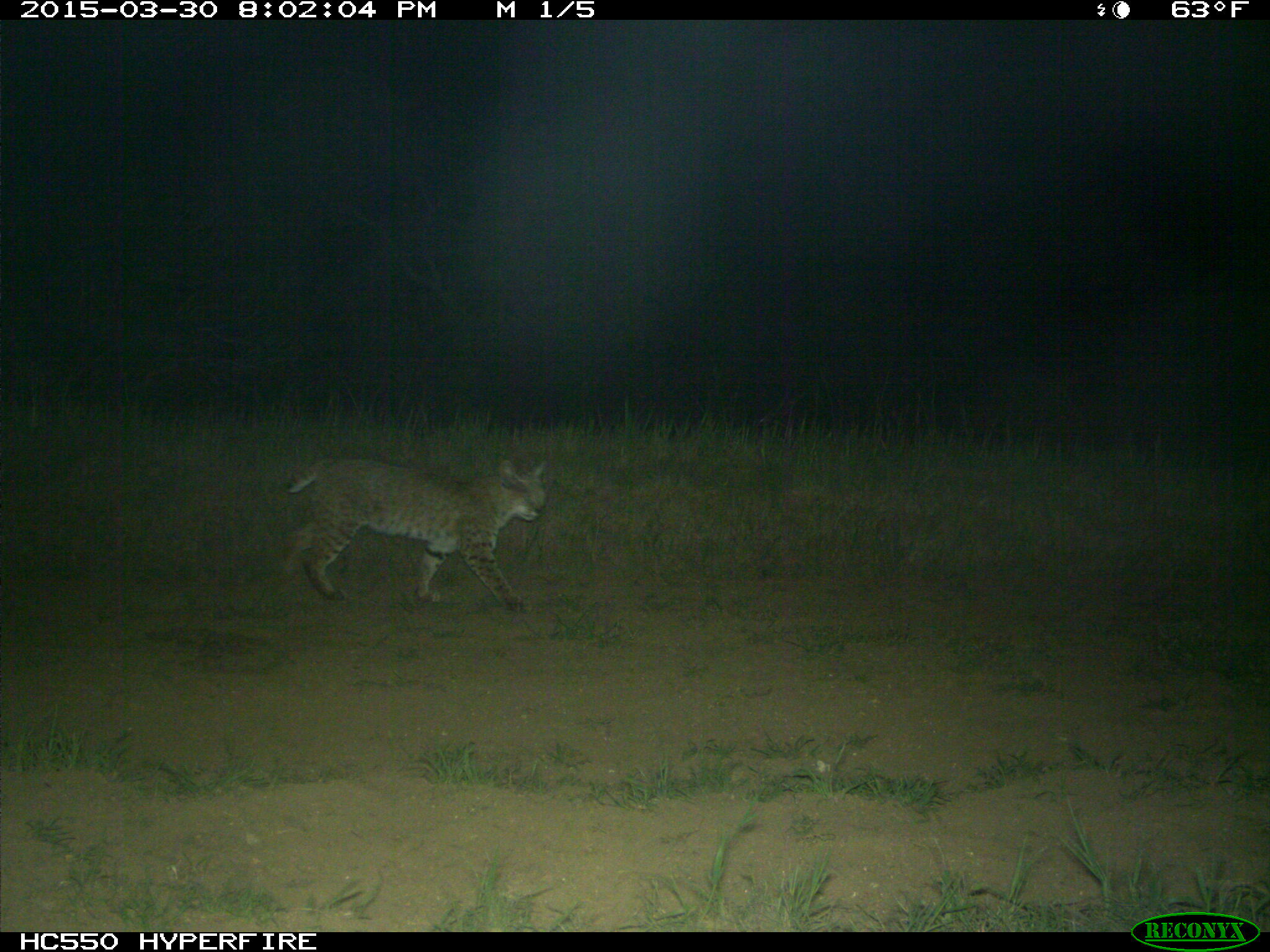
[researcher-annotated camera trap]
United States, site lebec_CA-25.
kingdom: Animalia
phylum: Chordata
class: Mammalia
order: Carnivora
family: Felidae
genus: Lynx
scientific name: Lynx rufus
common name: bobcat